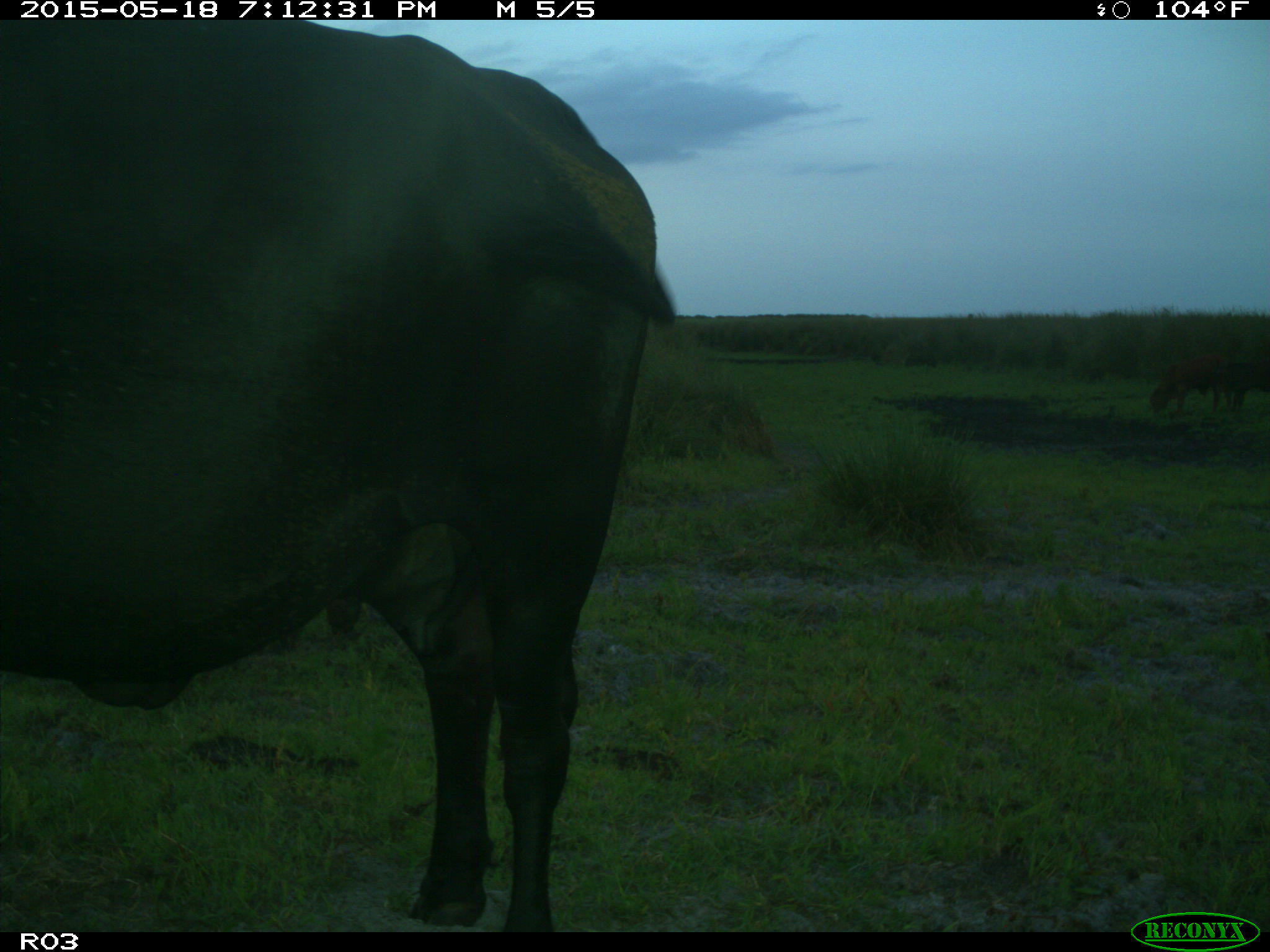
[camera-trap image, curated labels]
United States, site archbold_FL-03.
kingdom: Animalia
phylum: Chordata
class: Mammalia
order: Artiodactyla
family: Bovidae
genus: Bos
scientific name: Bos taurus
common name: domestic cow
Bos taurus (domestic cow).